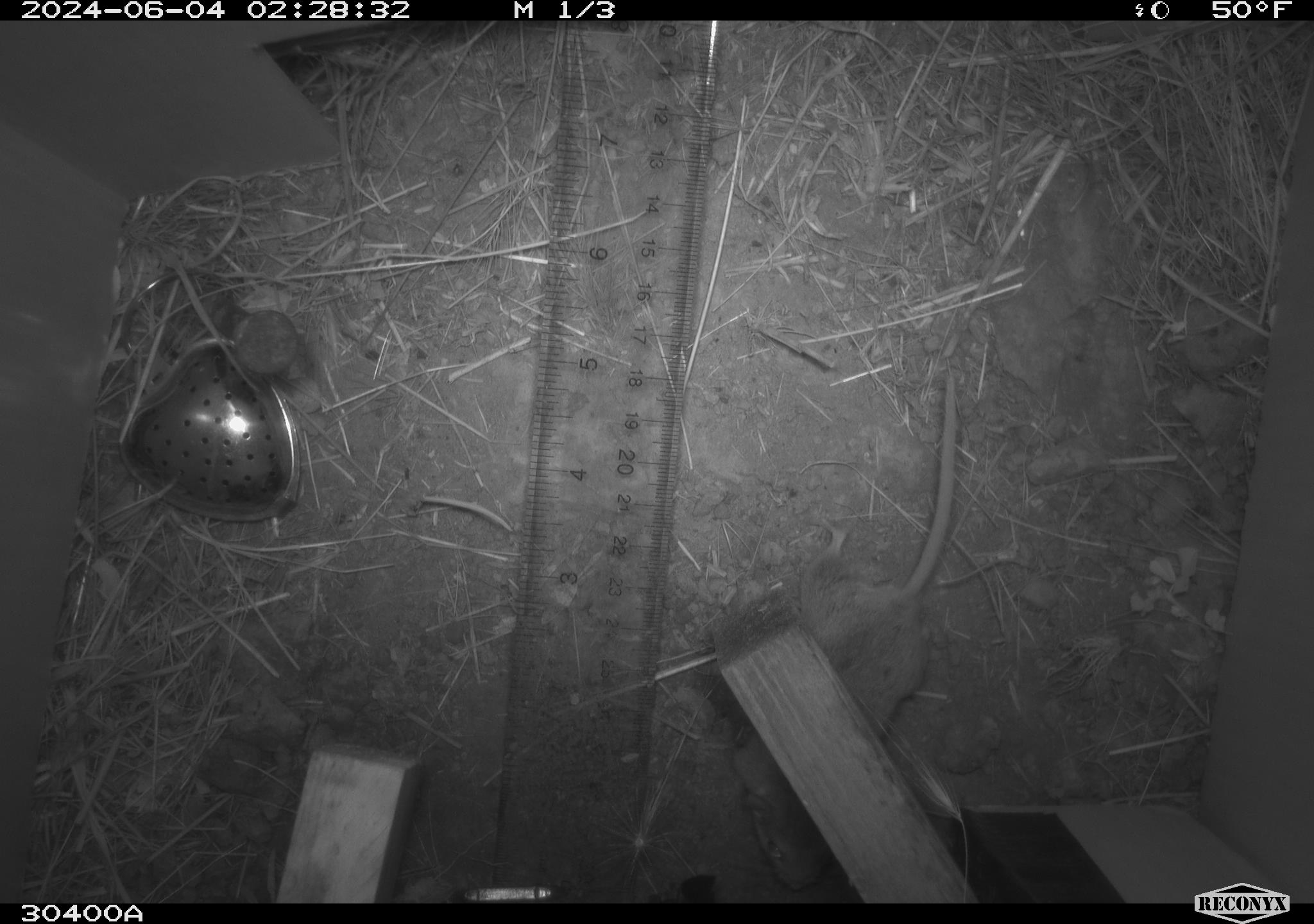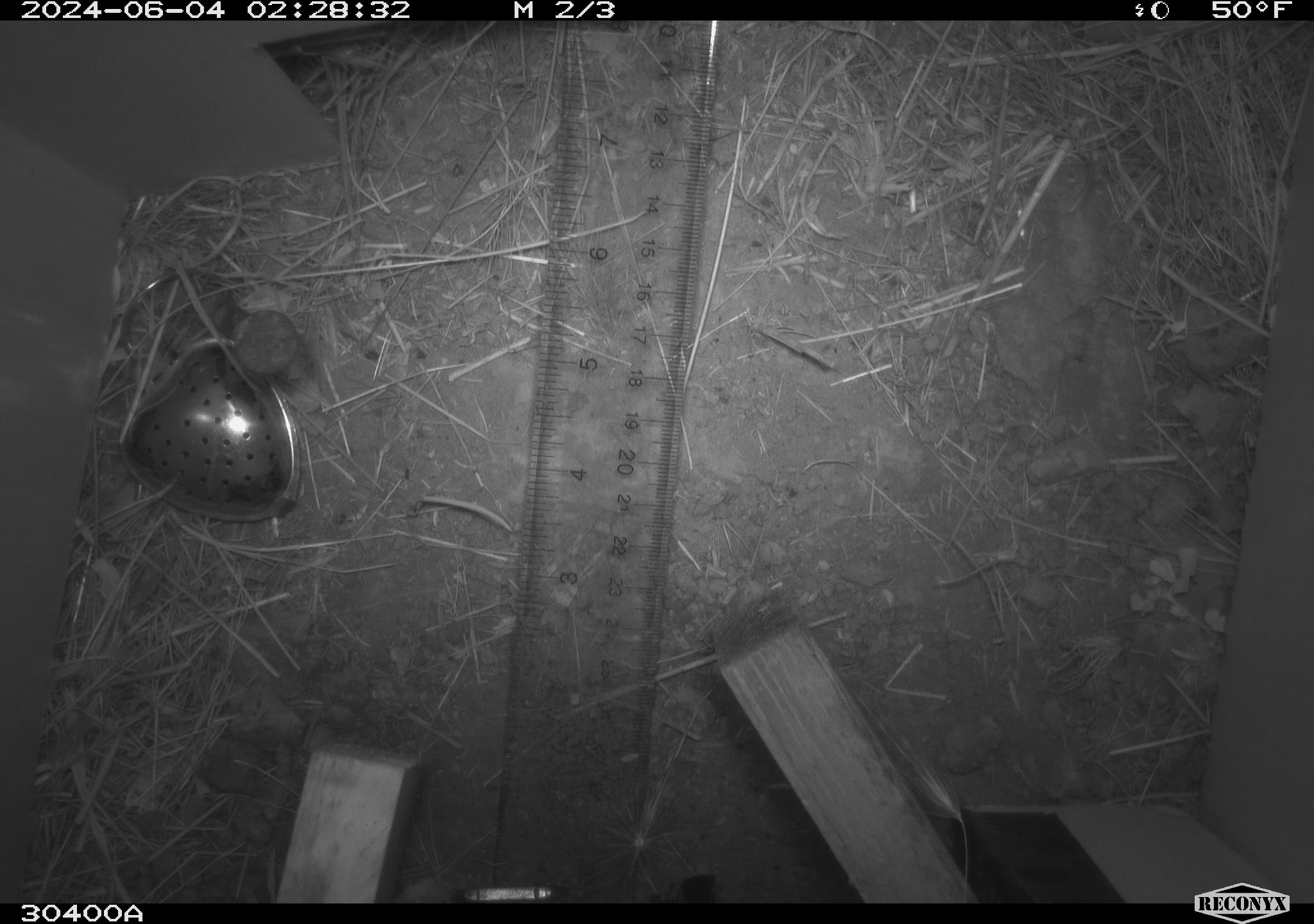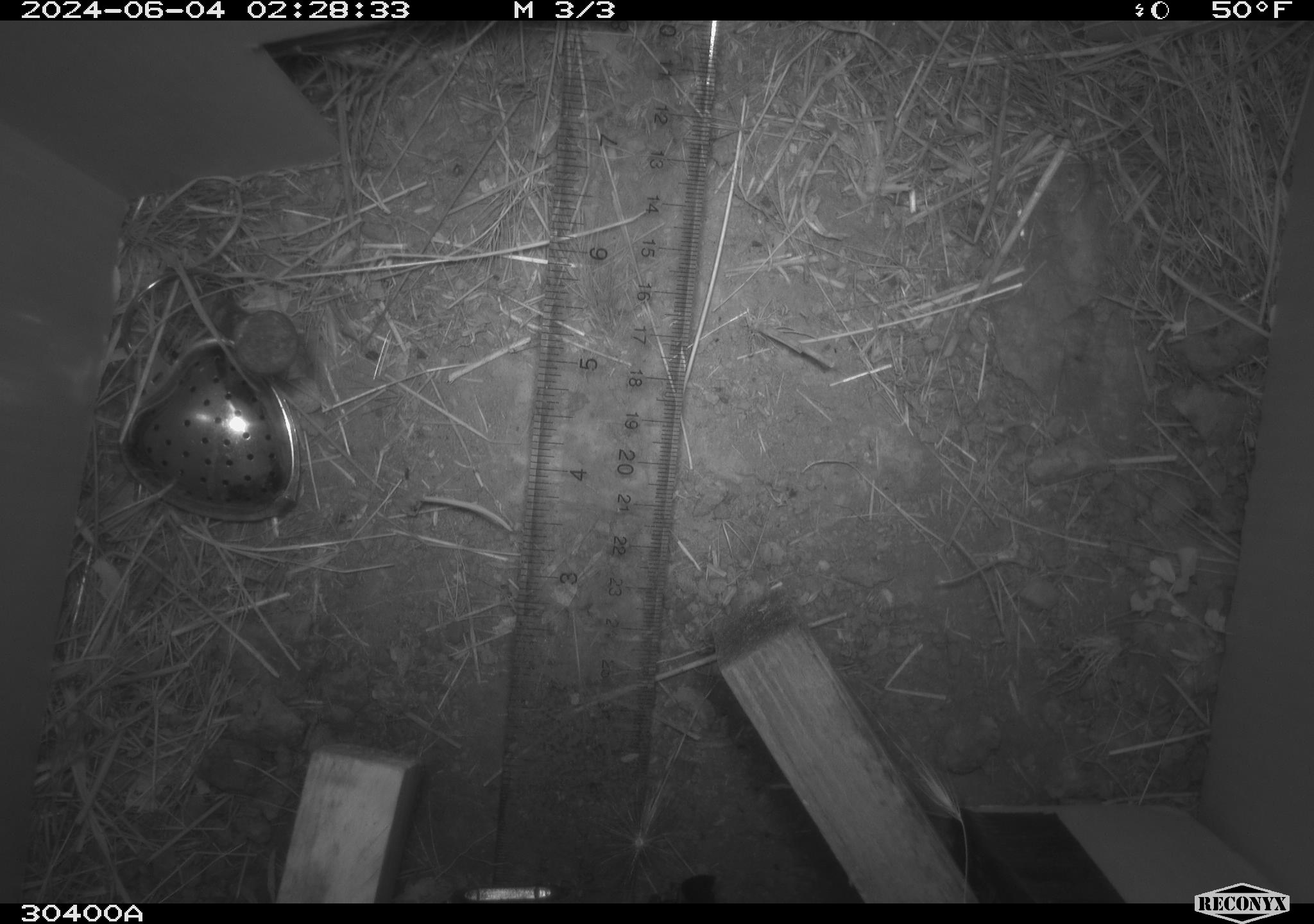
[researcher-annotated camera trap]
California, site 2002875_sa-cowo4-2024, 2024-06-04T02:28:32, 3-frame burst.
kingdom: Animalia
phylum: Chordata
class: Mammalia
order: Rodentia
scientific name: Rodentia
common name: rodent